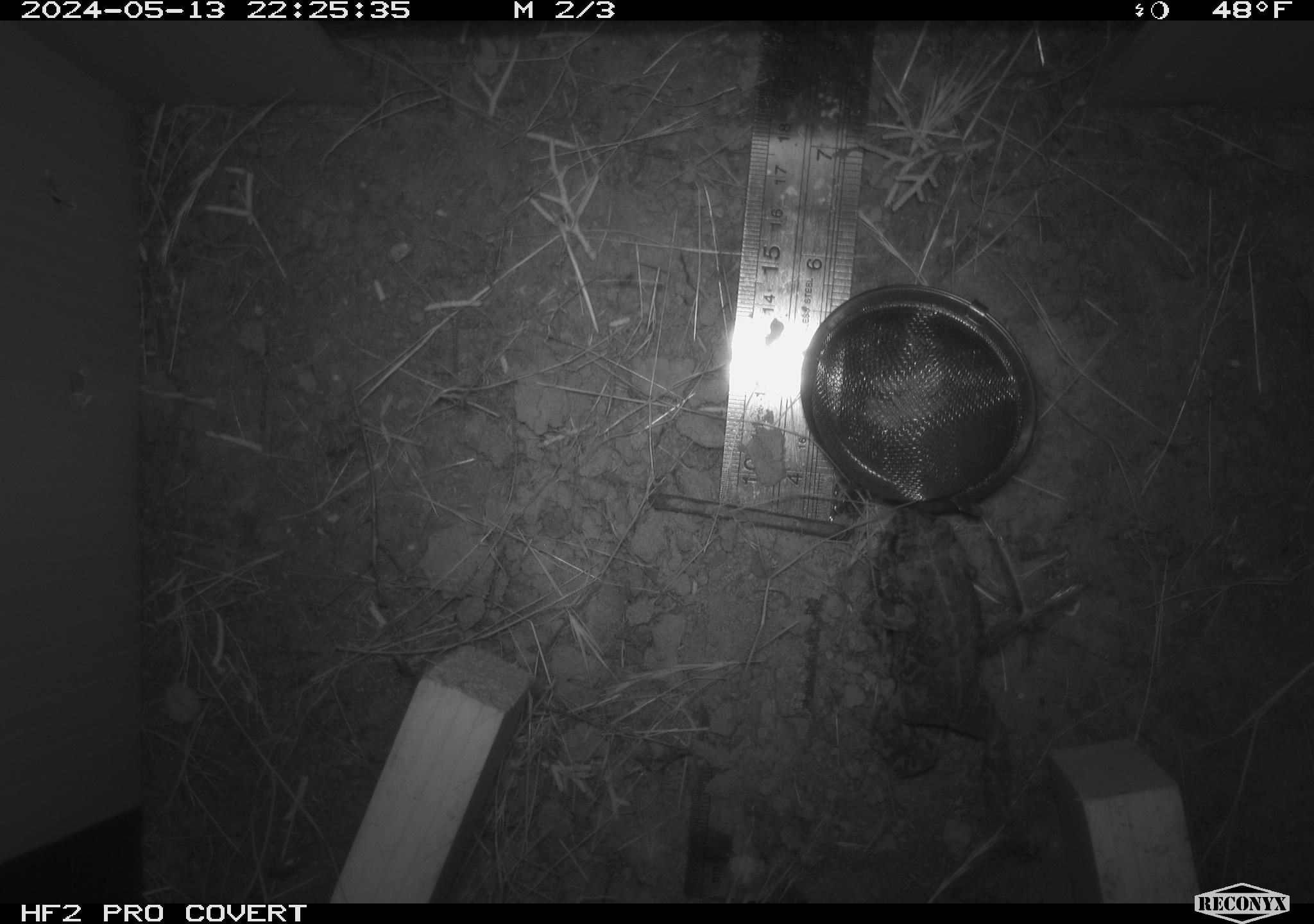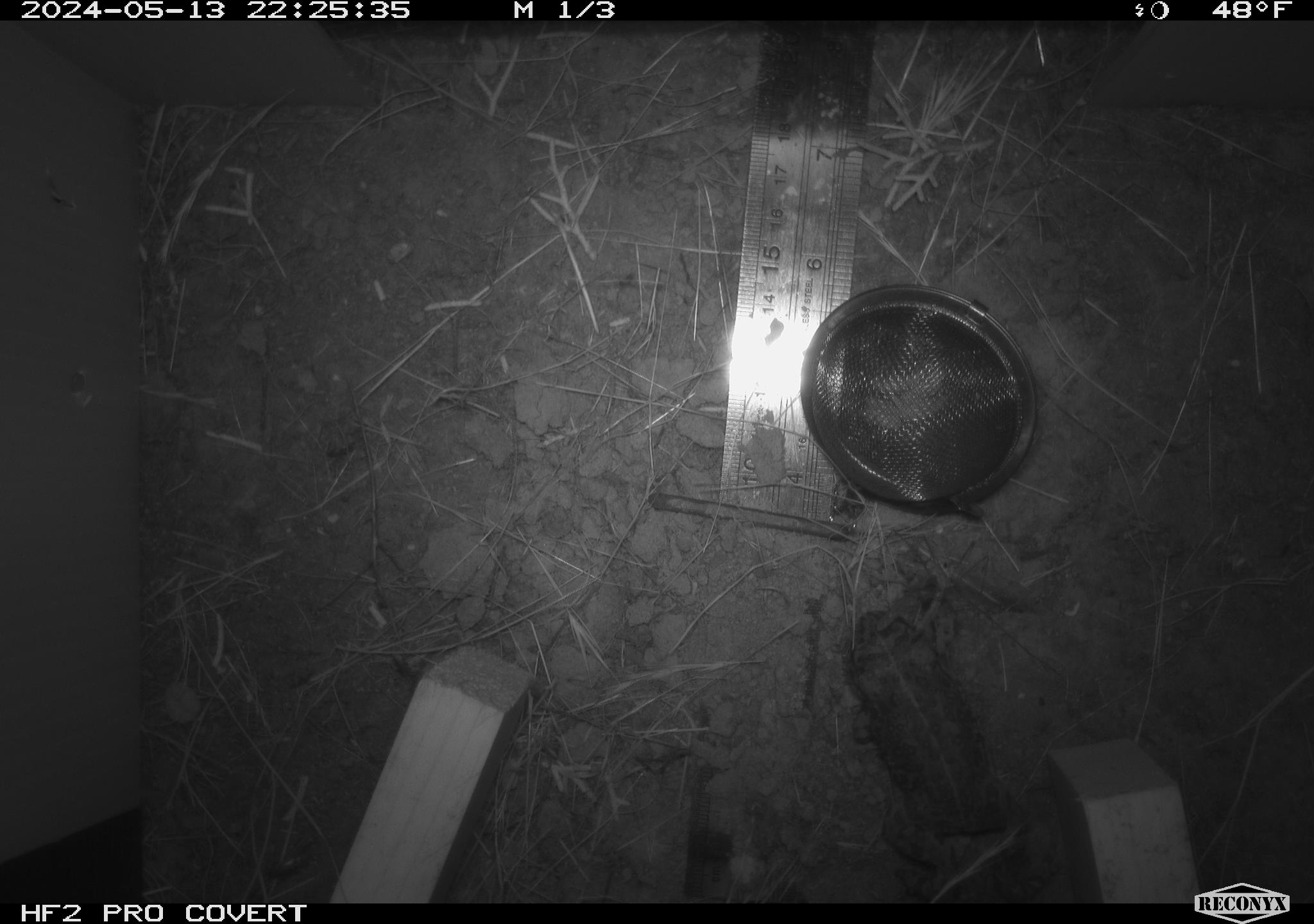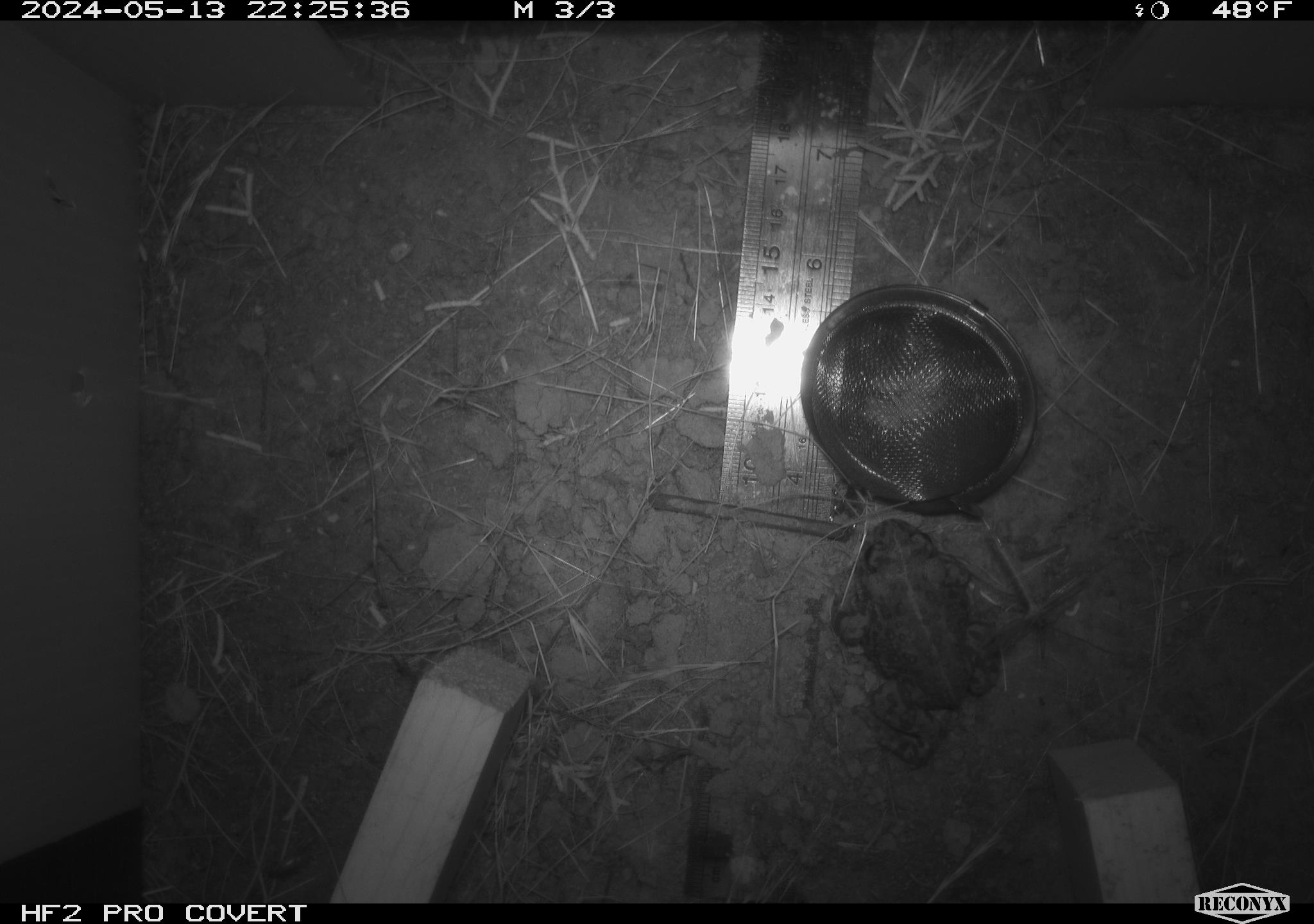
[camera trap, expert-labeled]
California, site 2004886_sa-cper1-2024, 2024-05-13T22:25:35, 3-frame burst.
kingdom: Animalia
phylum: Chordata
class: Amphibia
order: Anura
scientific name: Anura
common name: frogs